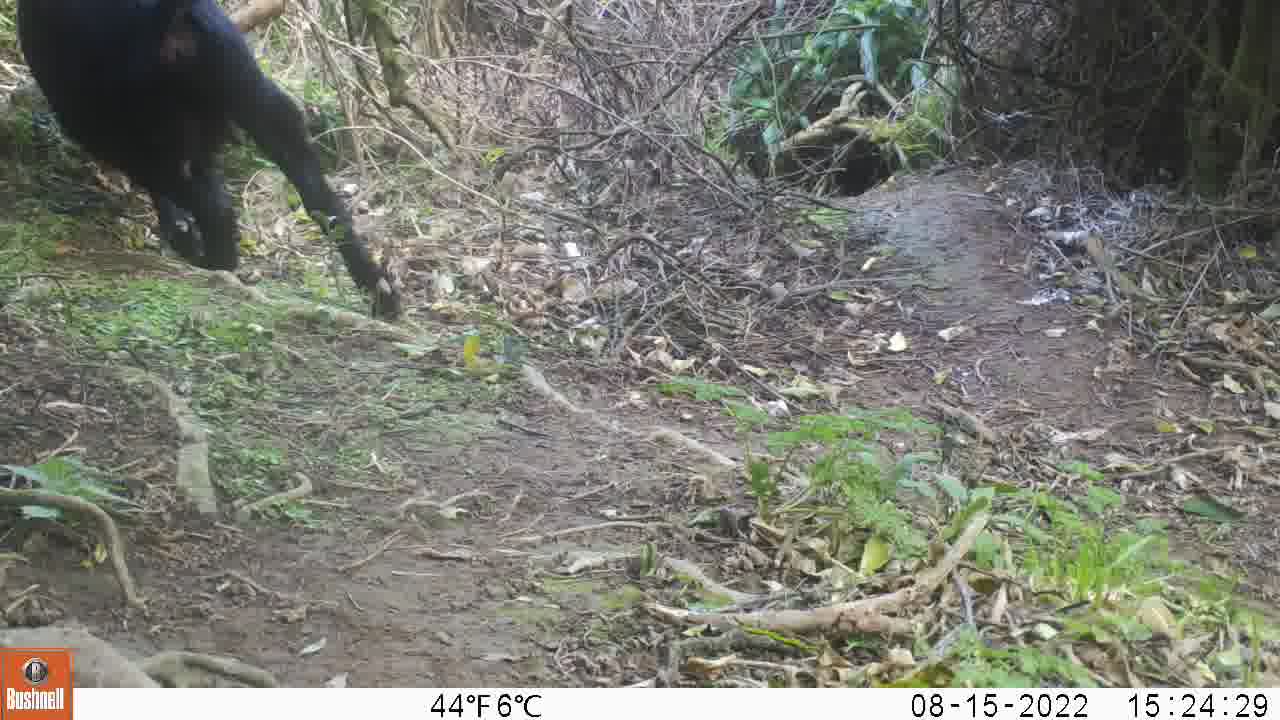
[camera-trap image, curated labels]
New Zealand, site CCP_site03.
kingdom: Animalia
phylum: Chordata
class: Mammalia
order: Artiodactyla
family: Bovidae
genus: Capra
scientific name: Capra hircus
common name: goat